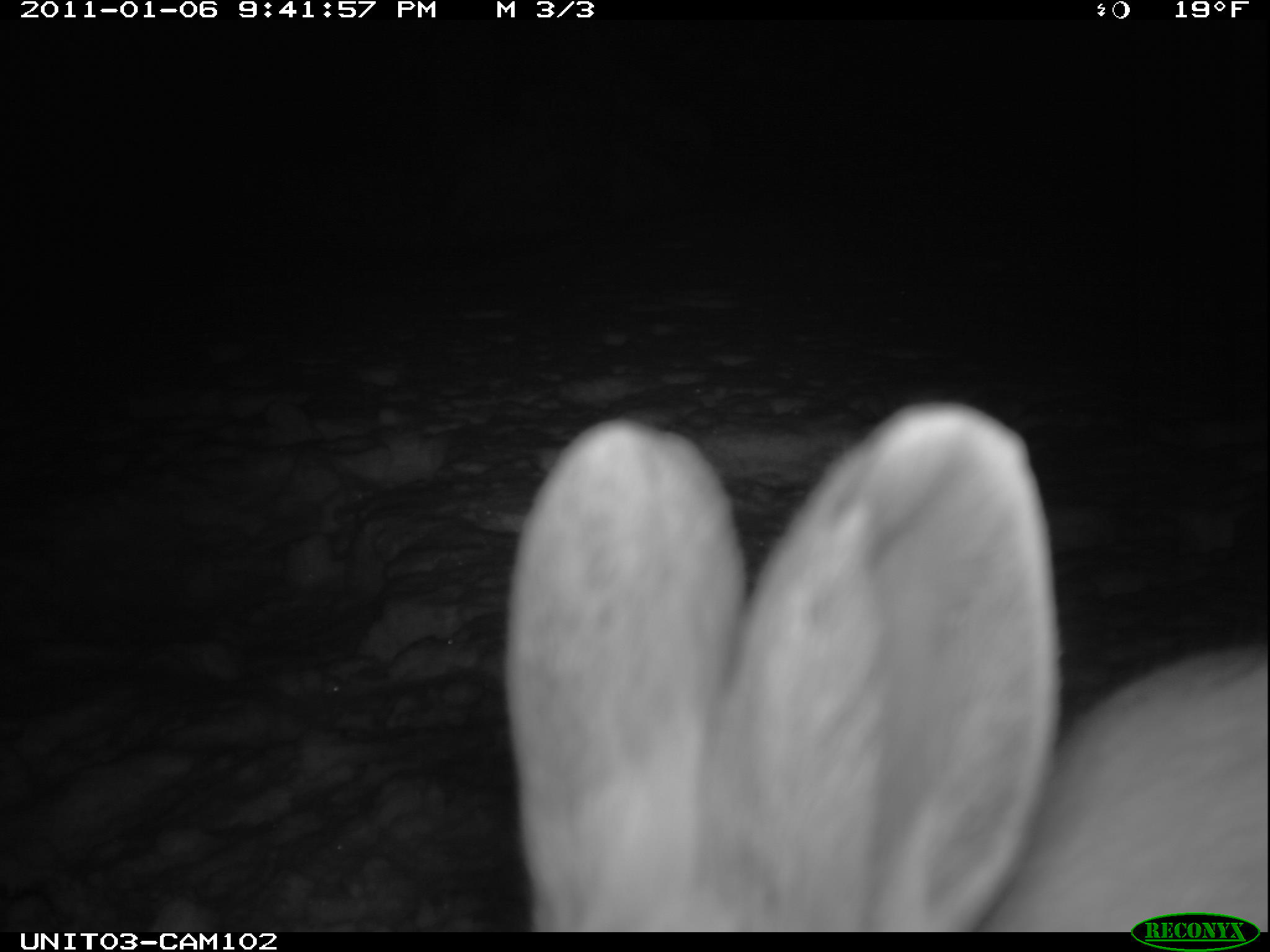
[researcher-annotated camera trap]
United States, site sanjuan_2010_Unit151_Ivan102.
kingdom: Animalia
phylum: Chordata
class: Mammalia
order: Lagomorpha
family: Leporidae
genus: Lepus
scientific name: Lepus americanus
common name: snowshoe hare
Lepus americanus (snowshoe hare).